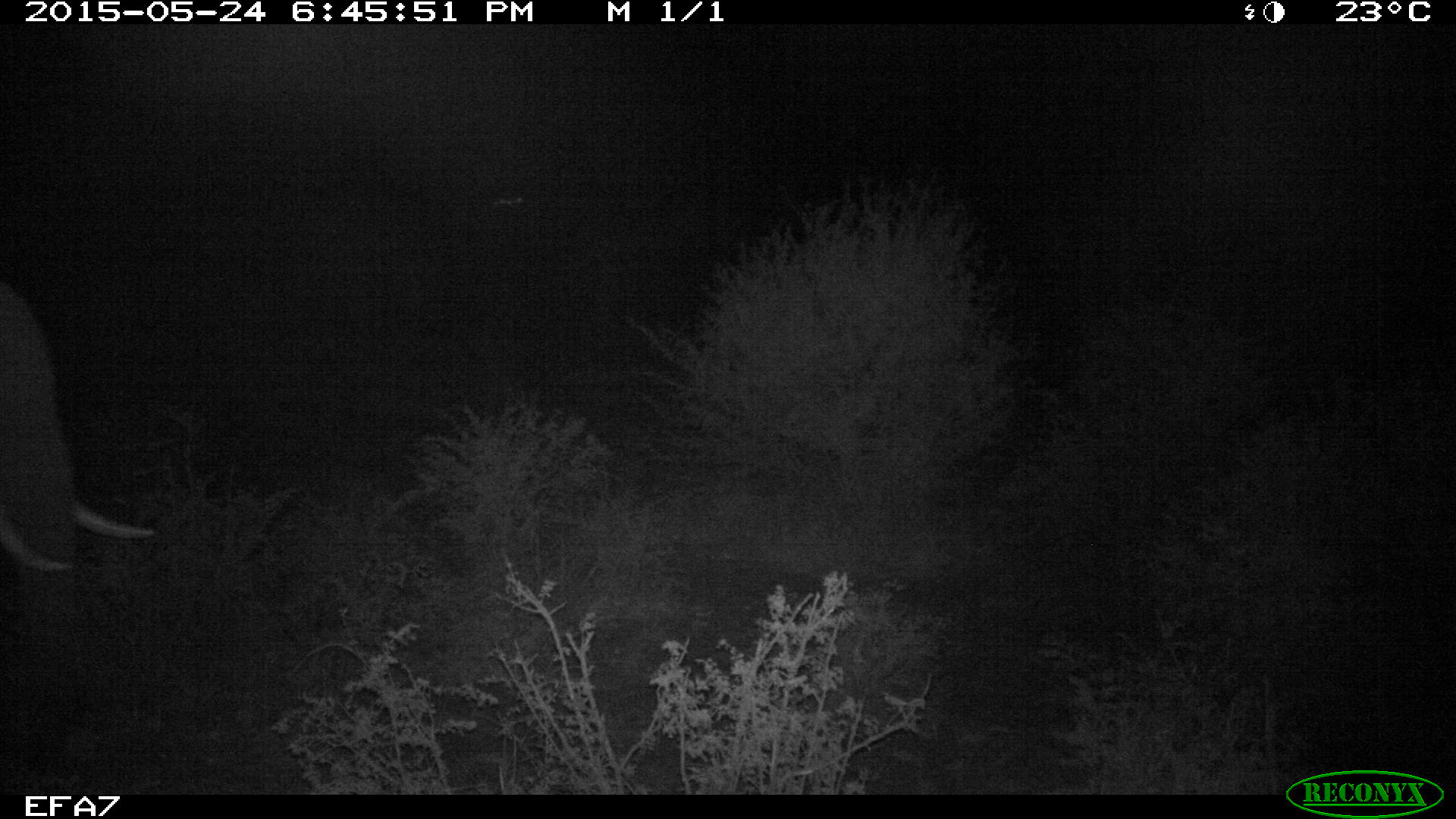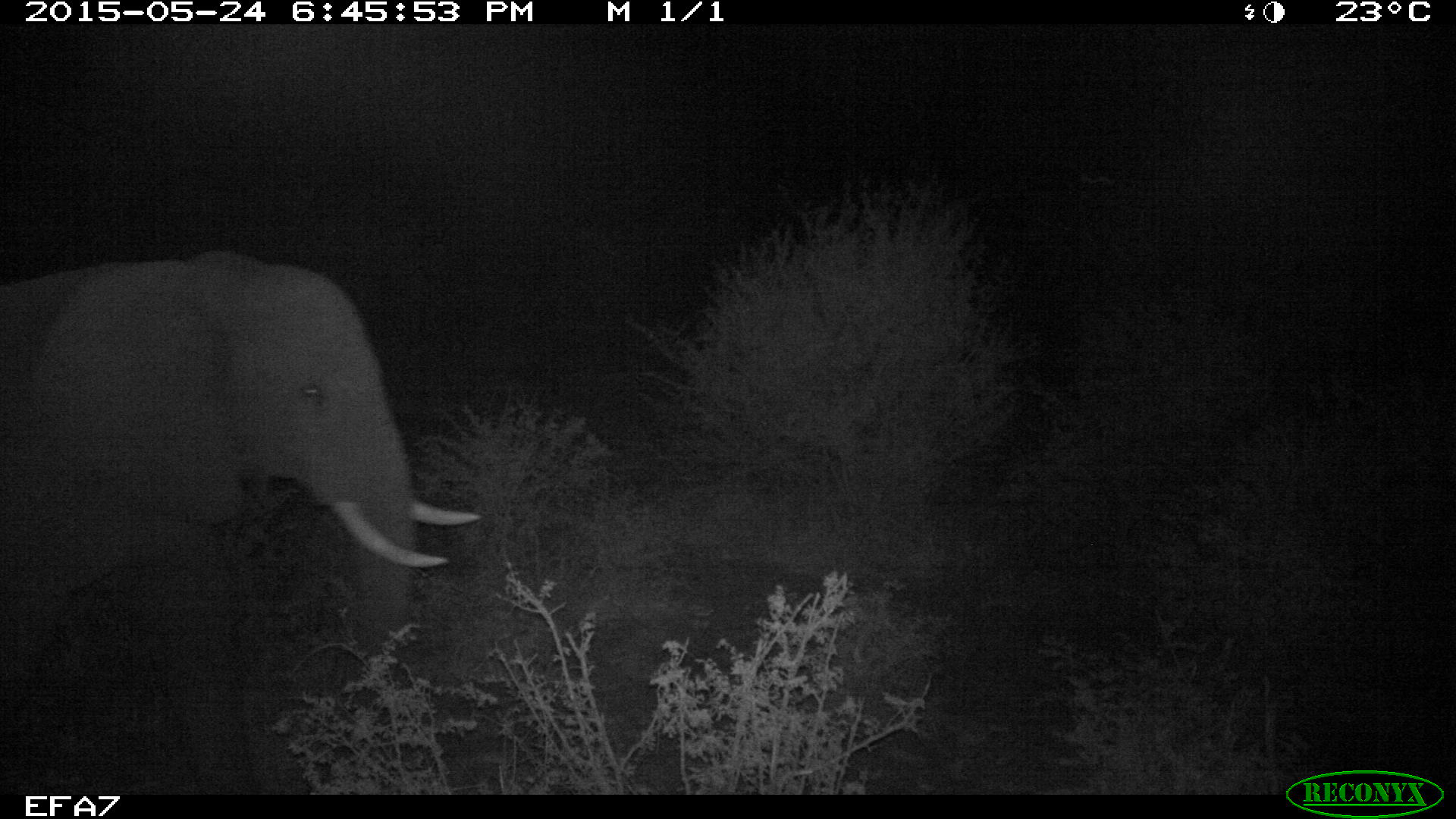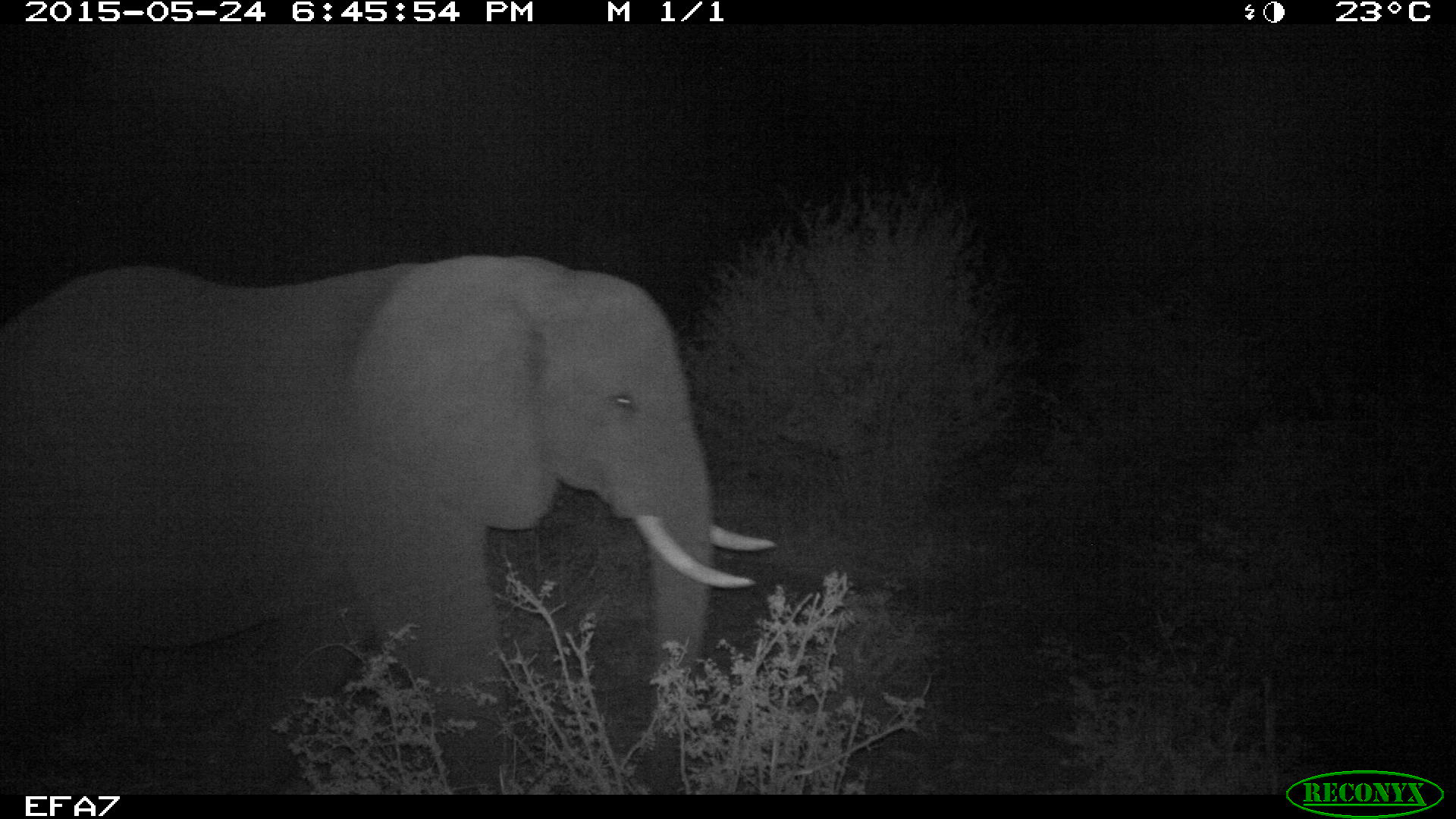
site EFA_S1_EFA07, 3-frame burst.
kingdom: Animalia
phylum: Chordata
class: Mammalia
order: Proboscidea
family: Elephantidae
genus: Loxodonta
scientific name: Loxodonta africana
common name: african bush elephant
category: elephant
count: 1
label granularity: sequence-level